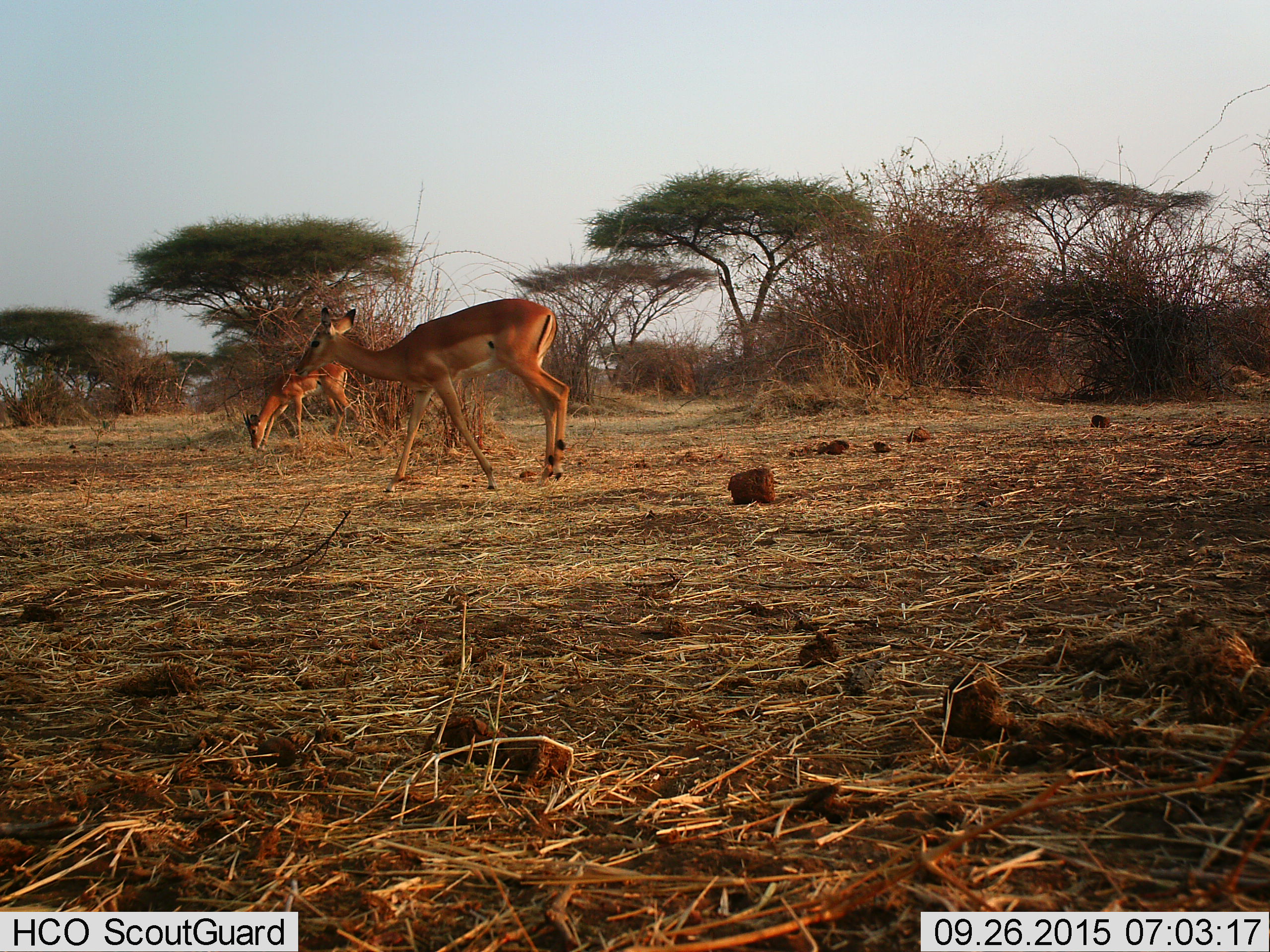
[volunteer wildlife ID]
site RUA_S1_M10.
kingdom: Animalia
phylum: Chordata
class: Mammalia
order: Artiodactyla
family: Bovidae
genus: Aepyceros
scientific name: Aepyceros melampus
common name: impala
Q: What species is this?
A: Impala (Aepyceros melampus).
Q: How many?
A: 2.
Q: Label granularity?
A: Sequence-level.